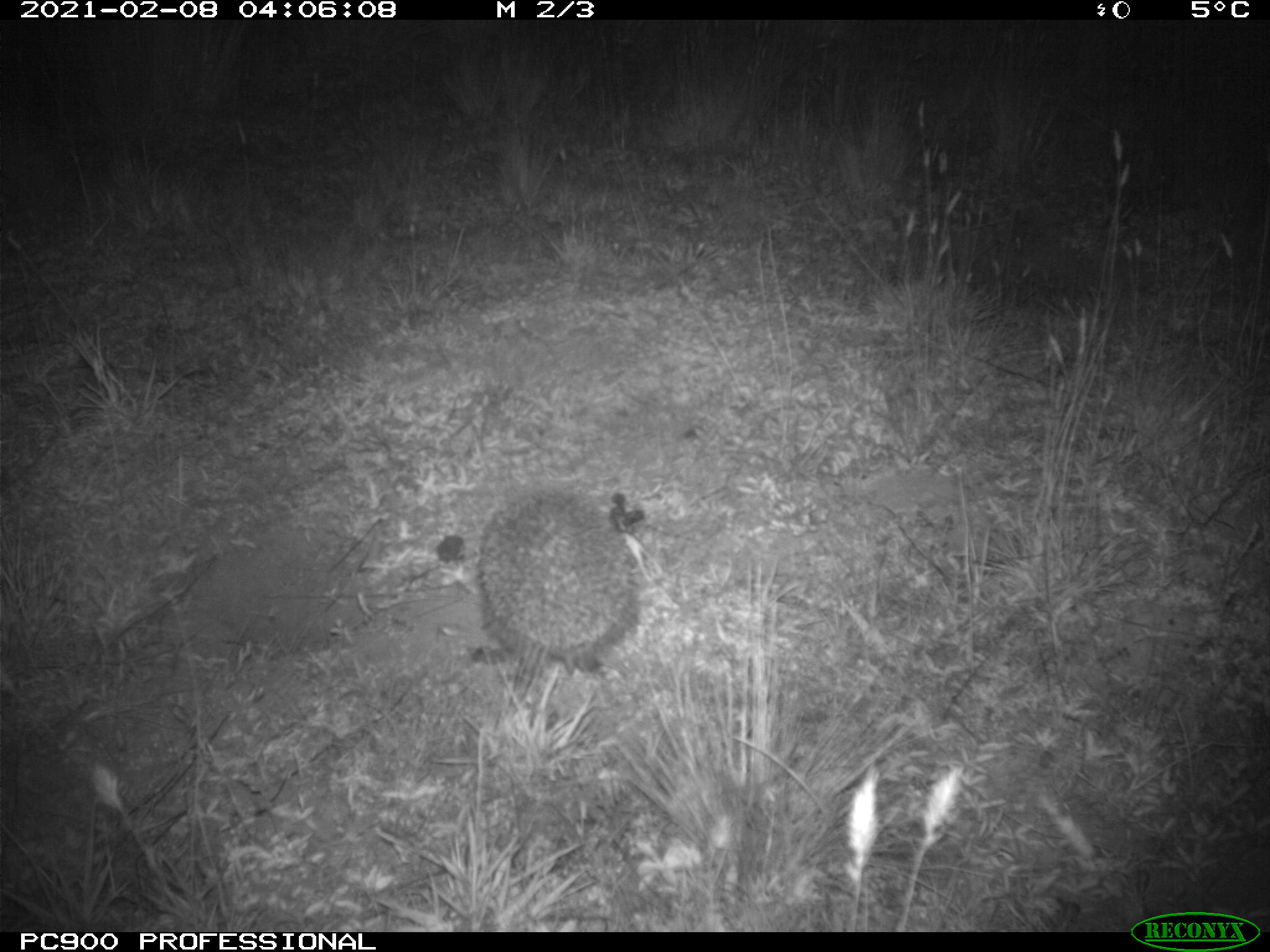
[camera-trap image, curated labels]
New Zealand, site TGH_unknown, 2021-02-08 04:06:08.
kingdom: Animalia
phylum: Chordata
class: Mammalia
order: Eulipotyphla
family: Erinaceidae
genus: Erinaceus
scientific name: Erinaceus europaeus europaeus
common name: european hedgehog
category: hedgehog